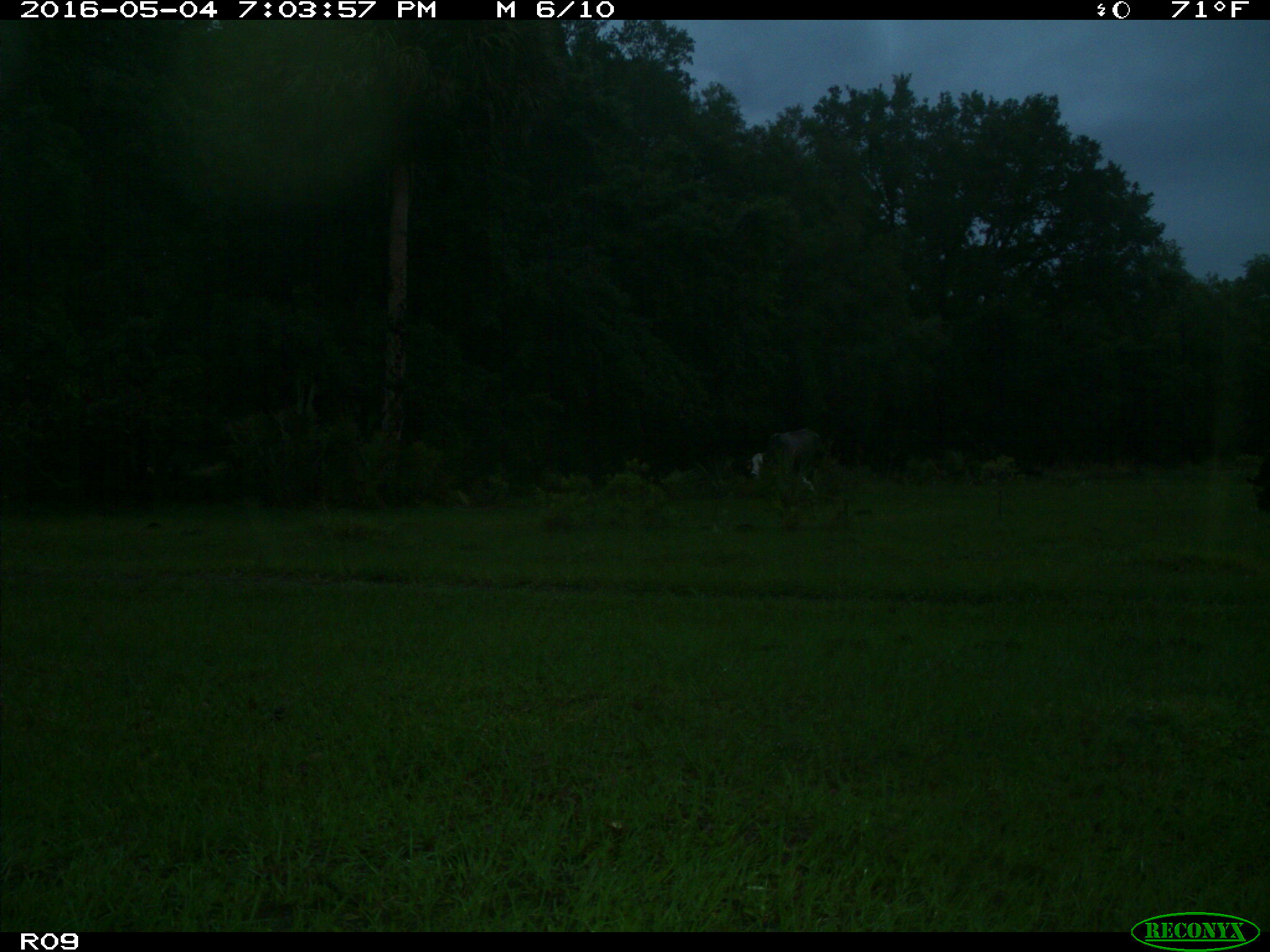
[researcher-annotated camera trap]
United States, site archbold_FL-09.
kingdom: Animalia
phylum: Chordata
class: Mammalia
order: Artiodactyla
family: Bovidae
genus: Bos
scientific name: Bos taurus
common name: domestic cow